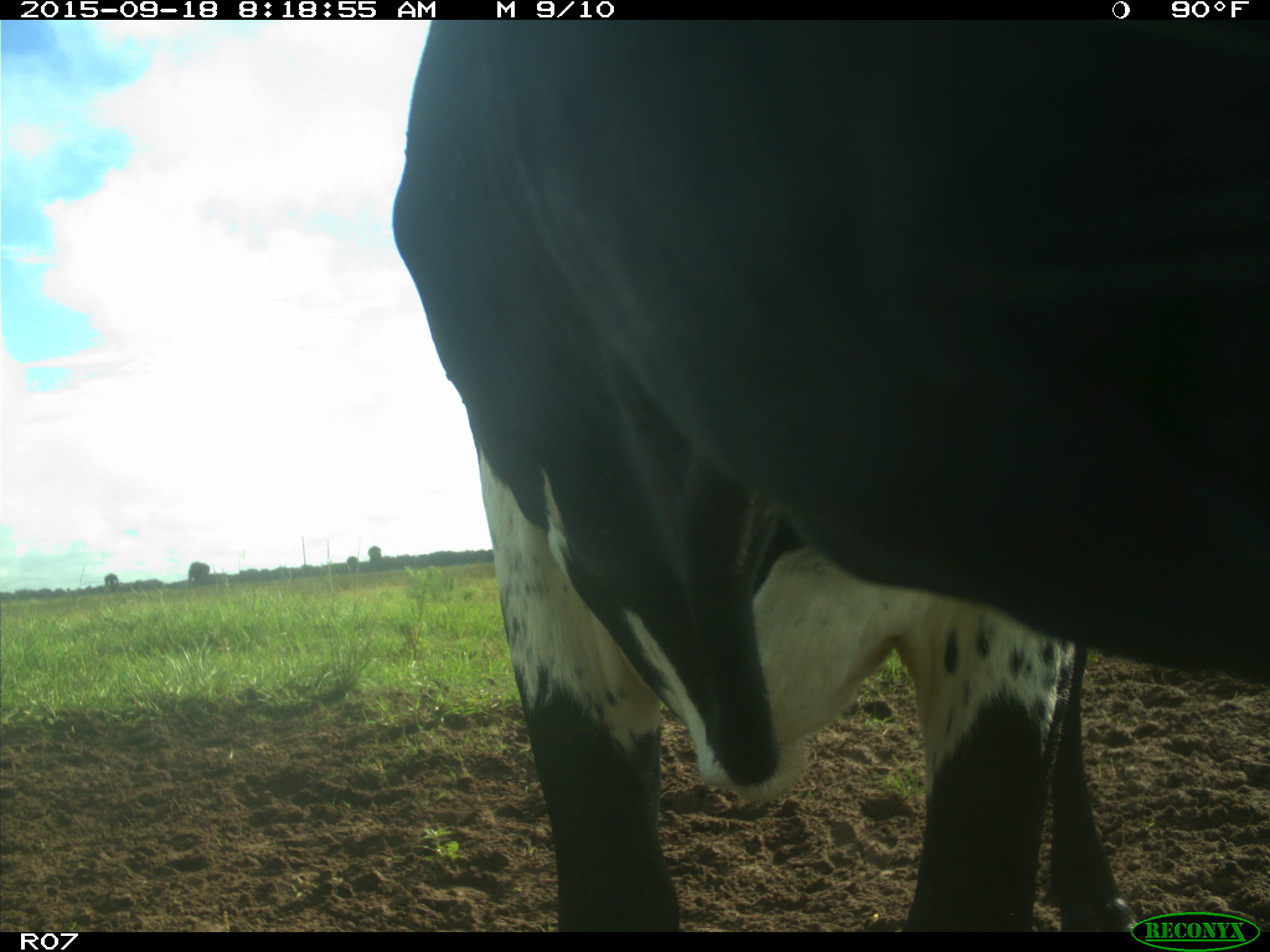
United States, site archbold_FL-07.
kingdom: Animalia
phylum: Chordata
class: Mammalia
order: Artiodactyla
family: Bovidae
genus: Bos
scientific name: Bos taurus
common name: domestic cow